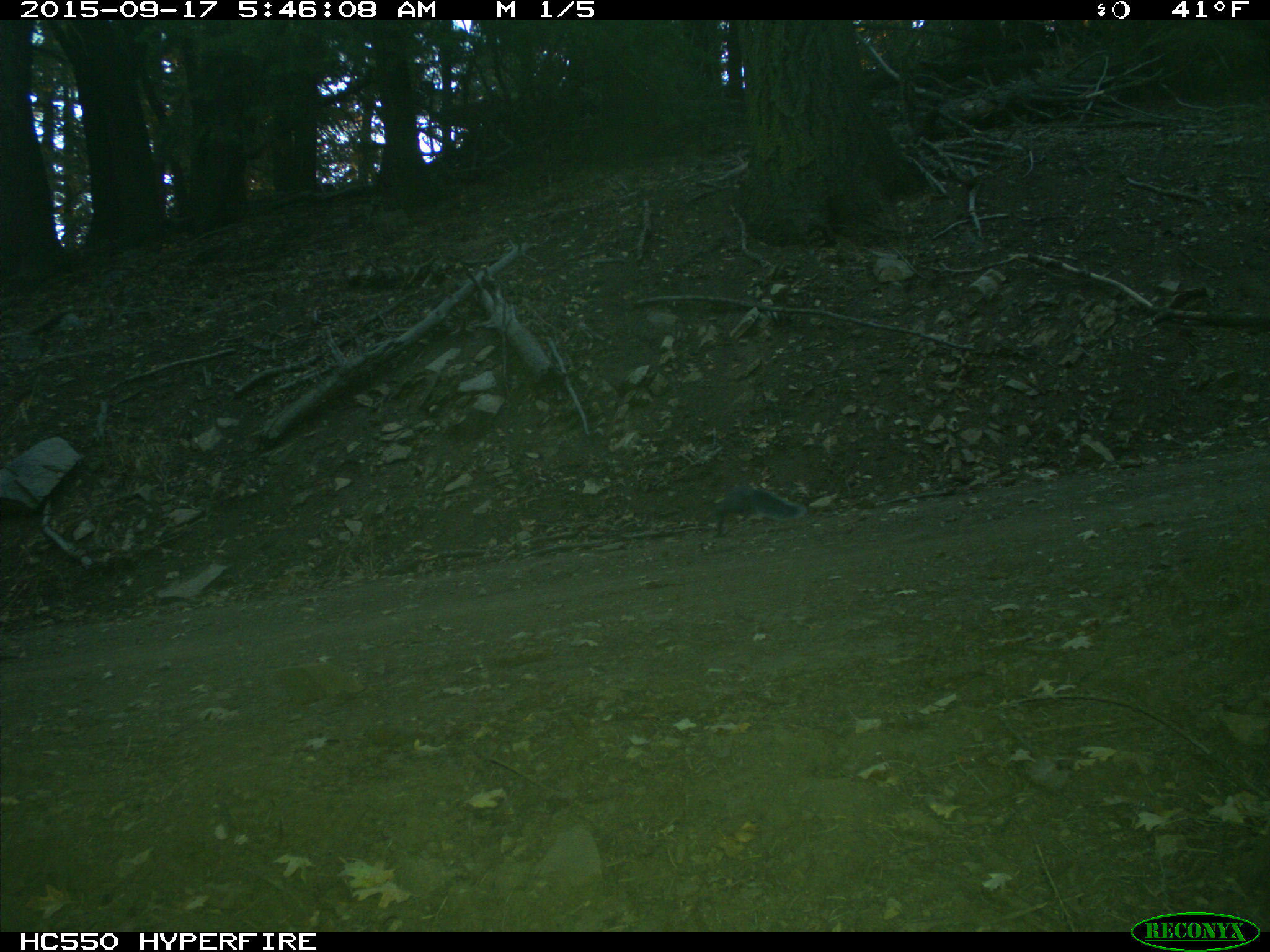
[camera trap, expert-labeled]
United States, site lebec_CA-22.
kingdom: Animalia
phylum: Chordata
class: Mammalia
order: Rodentia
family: Sciuridae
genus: Sciurus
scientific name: Sciurus carolinensis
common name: eastern gray squirrel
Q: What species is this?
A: Sciurus carolinensis (eastern gray squirrel).